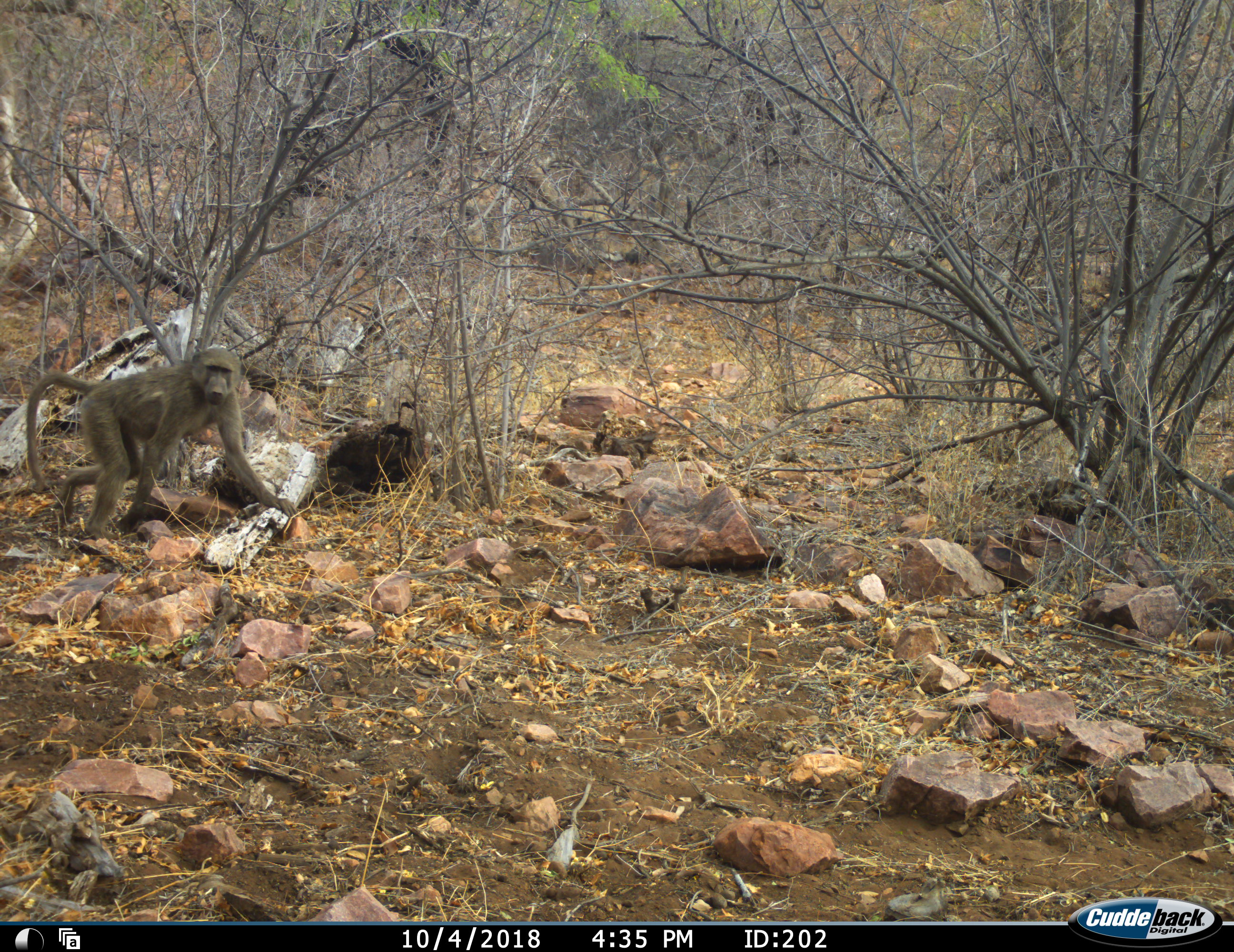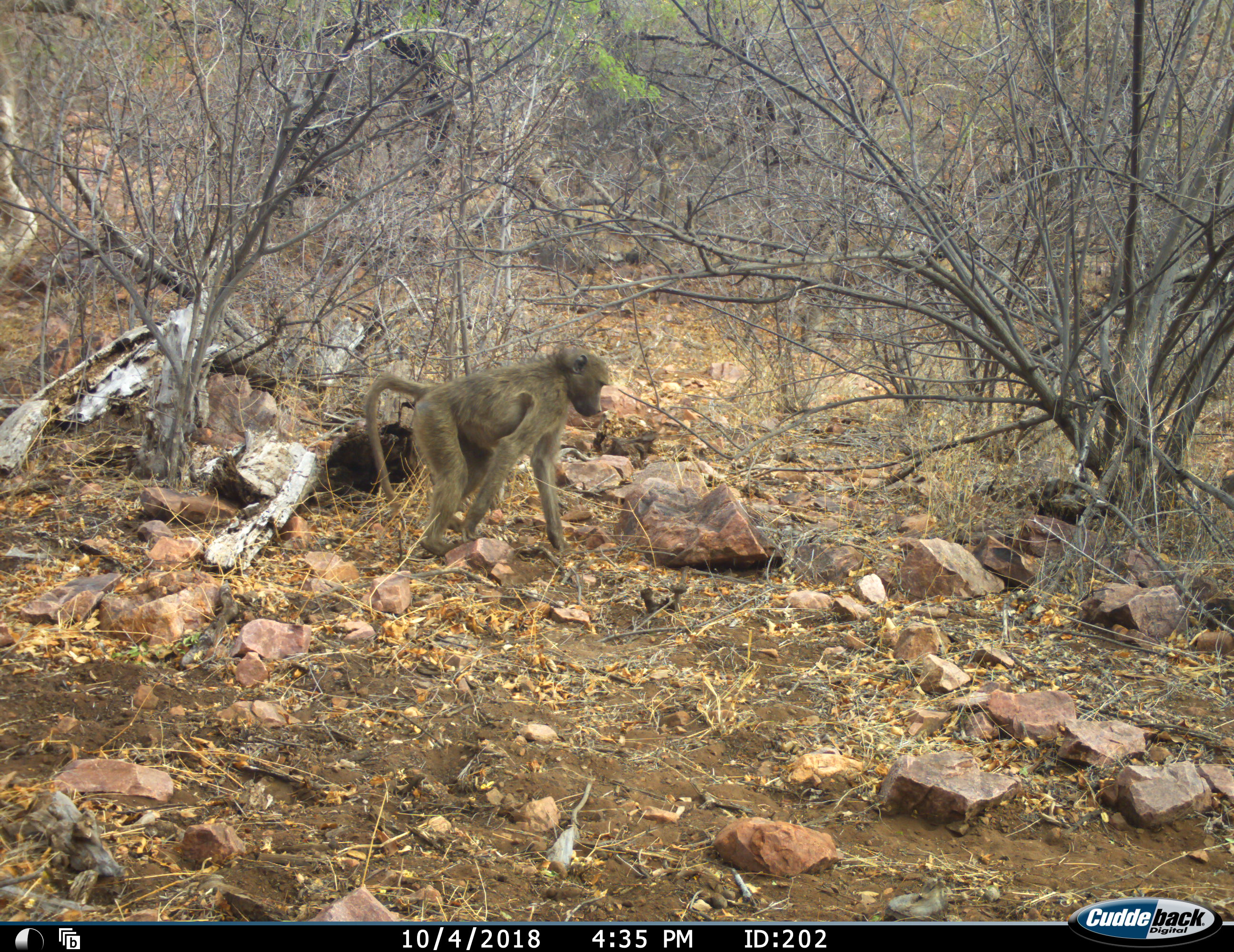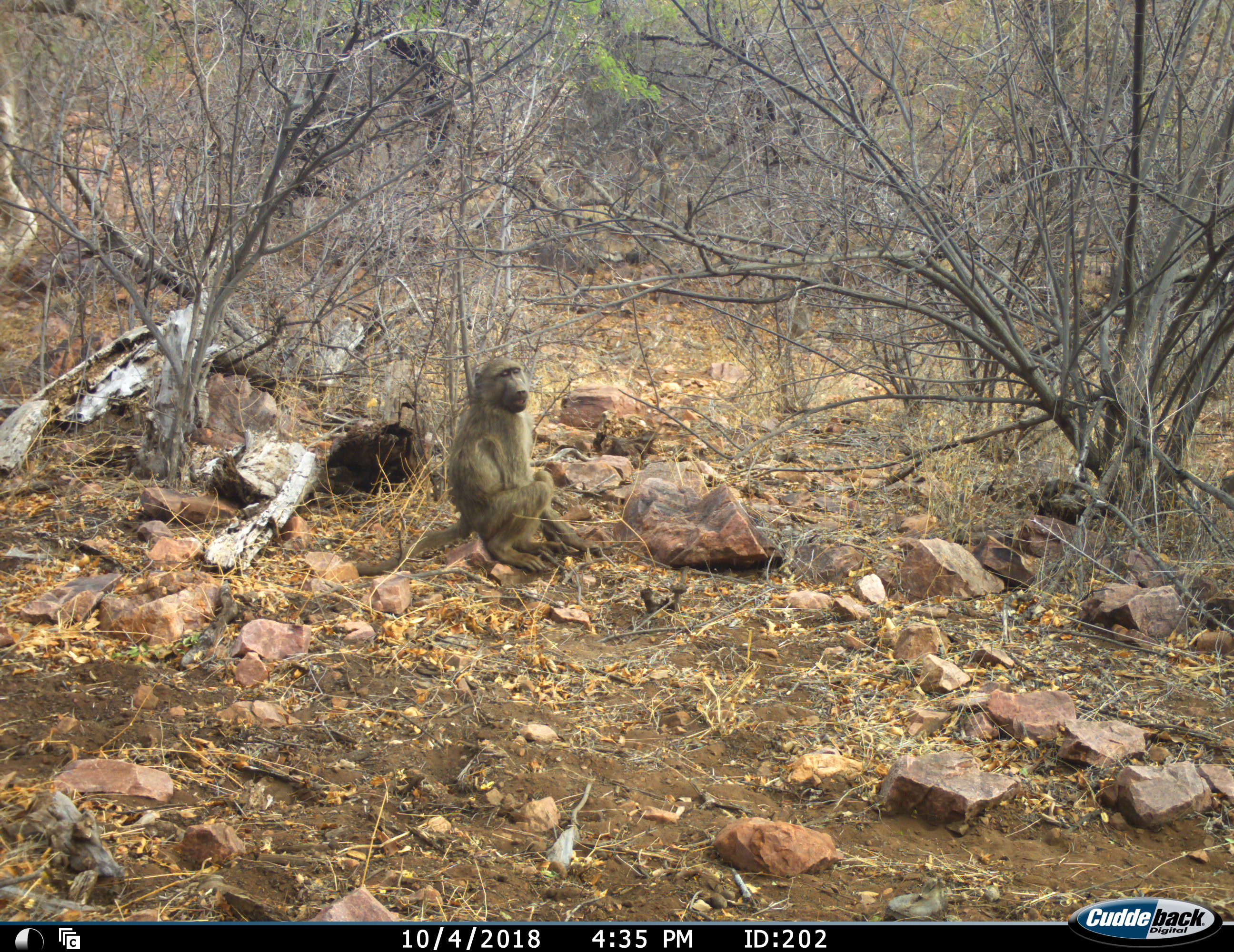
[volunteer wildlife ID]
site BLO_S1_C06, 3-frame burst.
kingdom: Animalia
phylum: Chordata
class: Mammalia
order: Primates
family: Cercopithecidae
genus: Papio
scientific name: Papio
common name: baboon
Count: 2.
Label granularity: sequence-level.